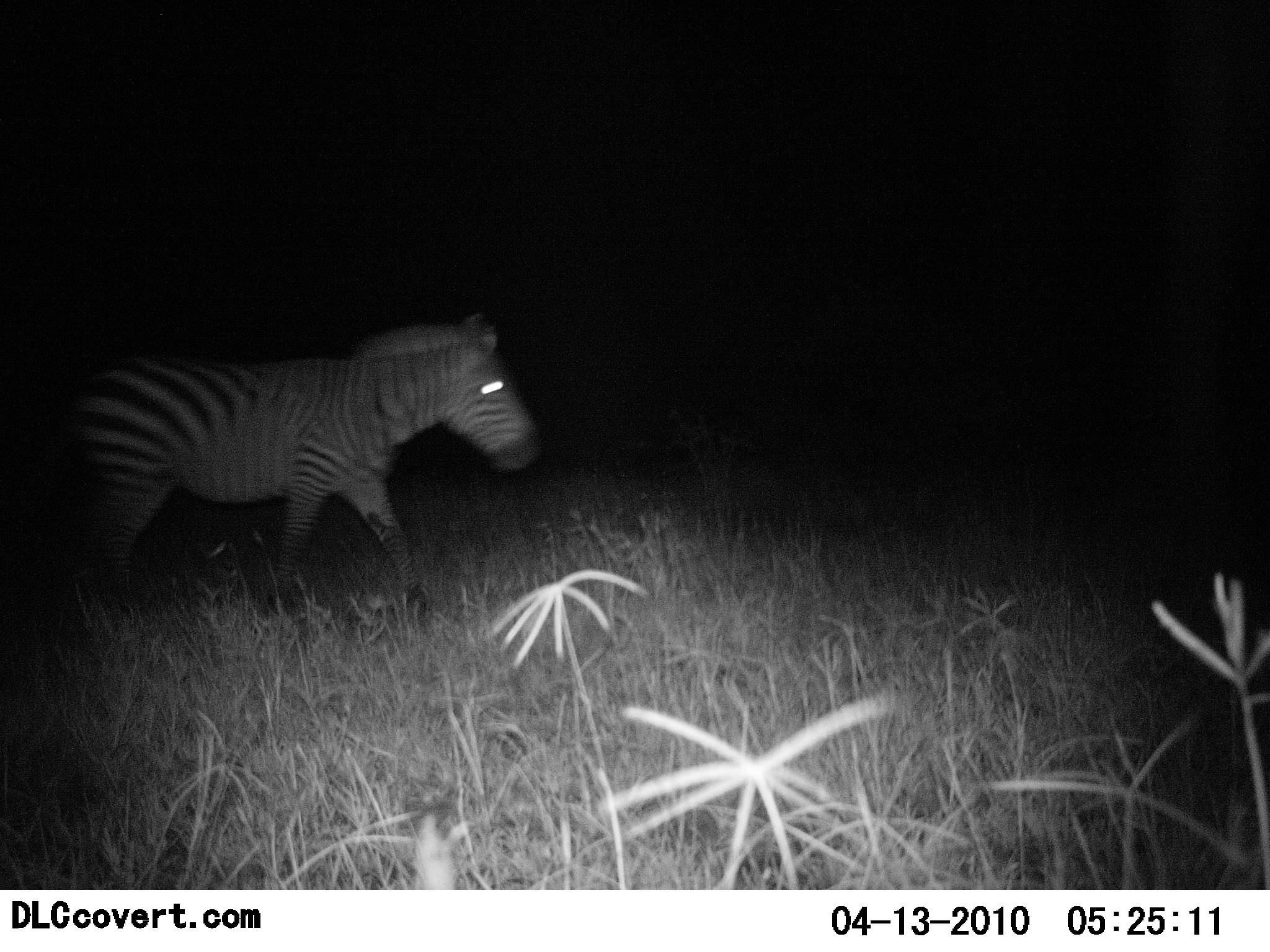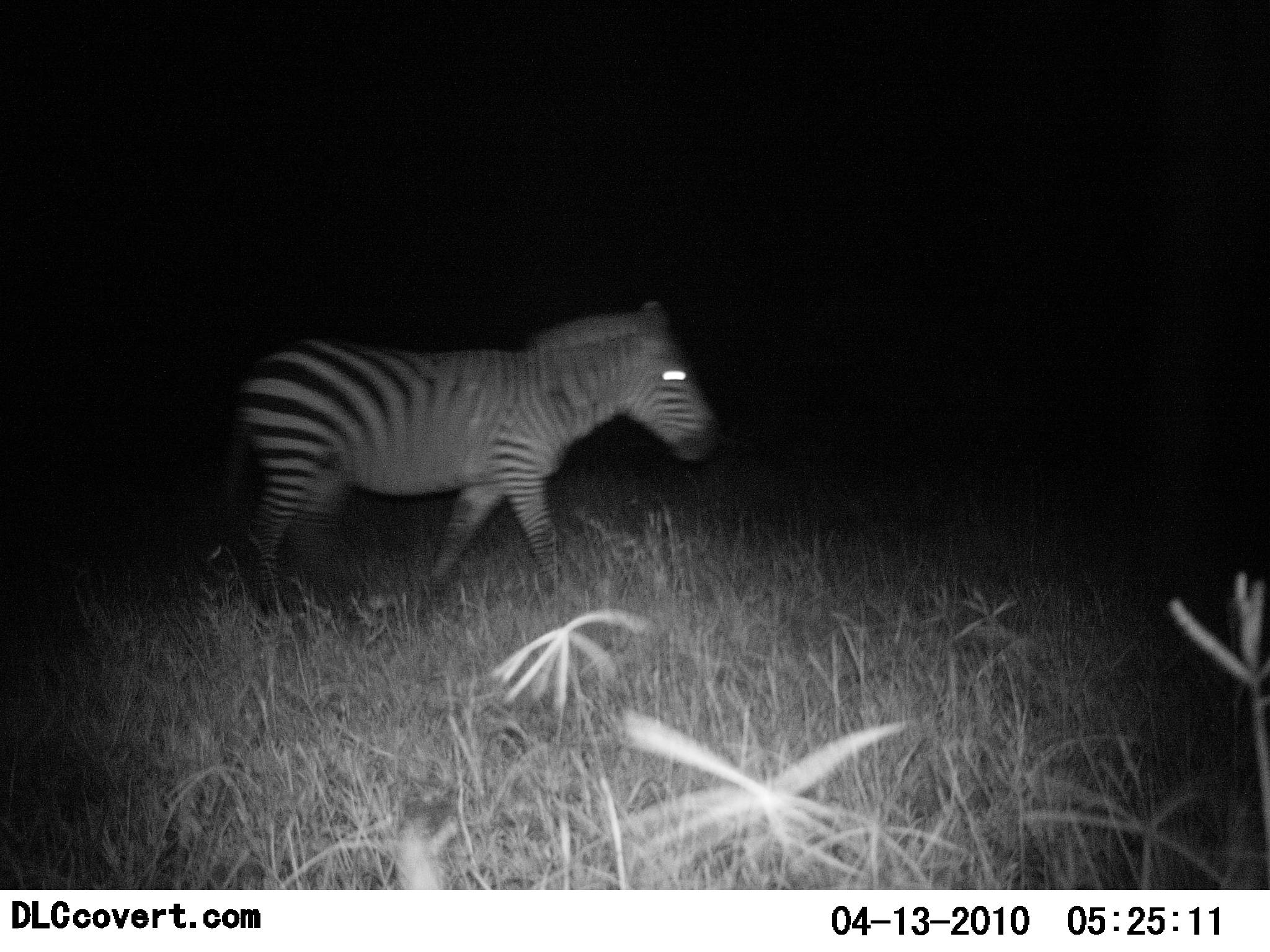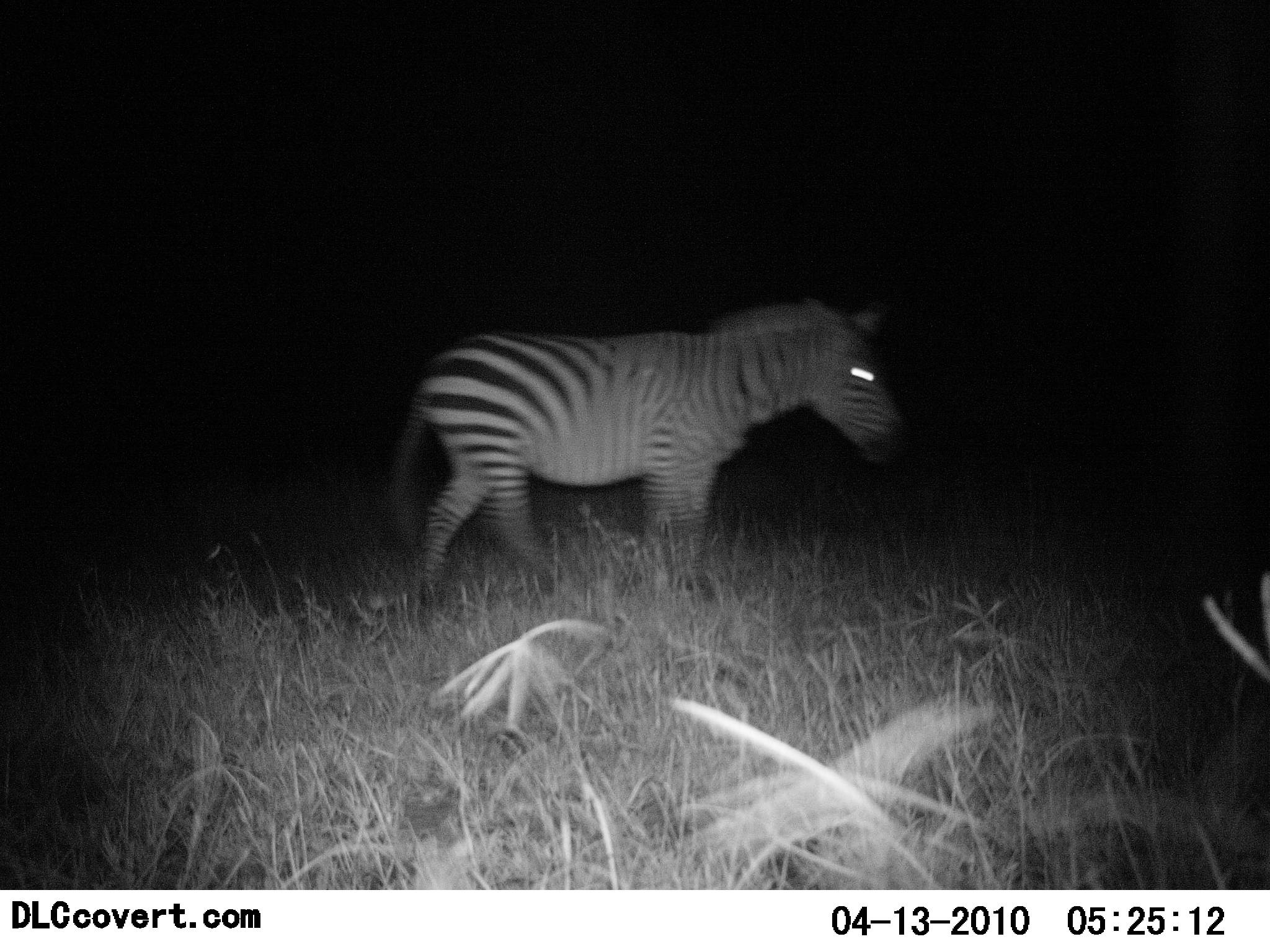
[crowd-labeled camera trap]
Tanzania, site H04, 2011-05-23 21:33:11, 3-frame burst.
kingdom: Animalia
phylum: Chordata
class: Mammalia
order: Perissodactyla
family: Equidae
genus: Equus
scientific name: Equus quagga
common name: plains zebra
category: zebra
Zebra (plains zebra) (Equus quagga), count 1. Behavior (volunteer vote fractions): standing 0%, resting 0%, moving 100%, interacting 0%. Young present (vote fraction): 0%. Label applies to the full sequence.